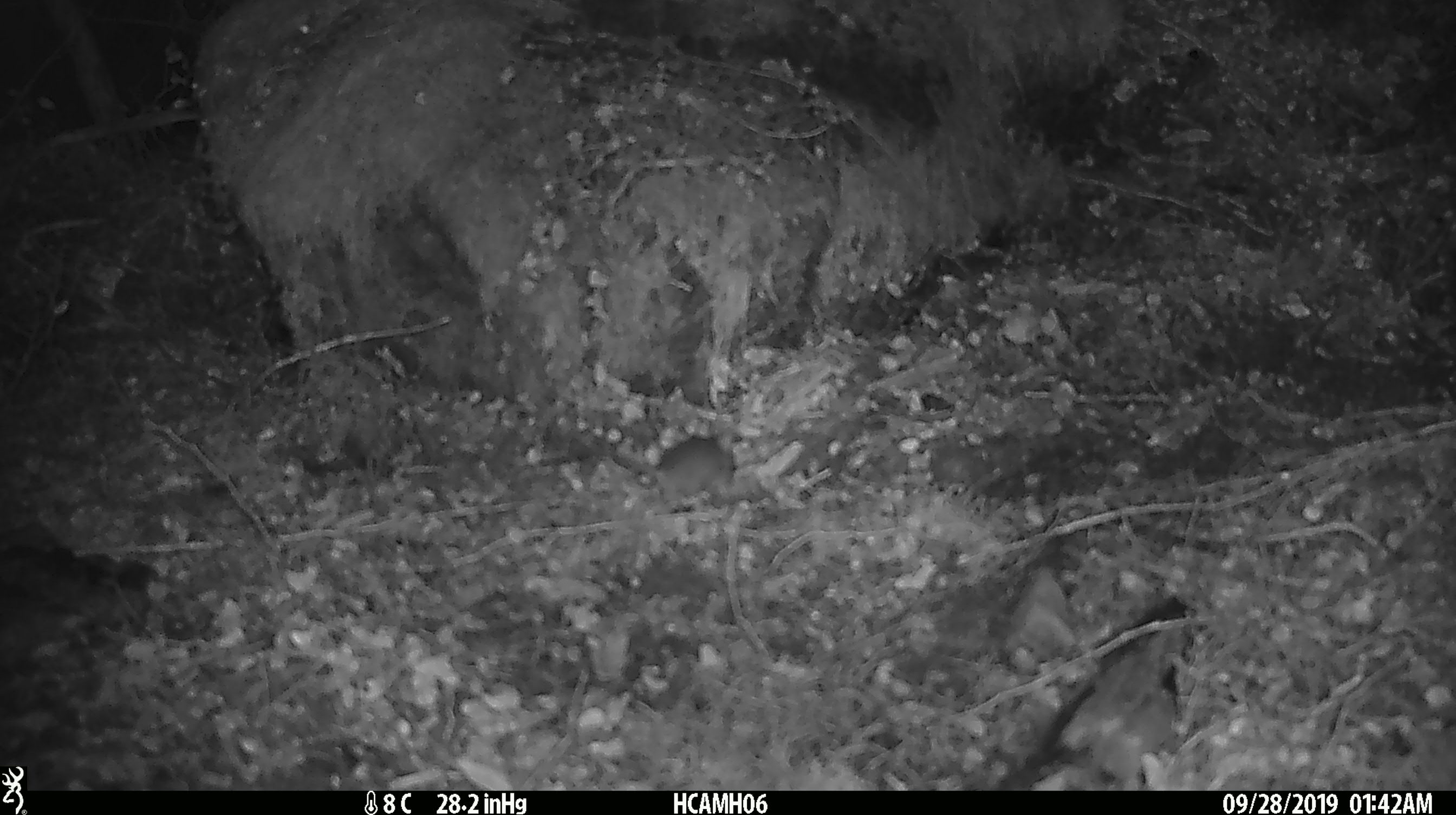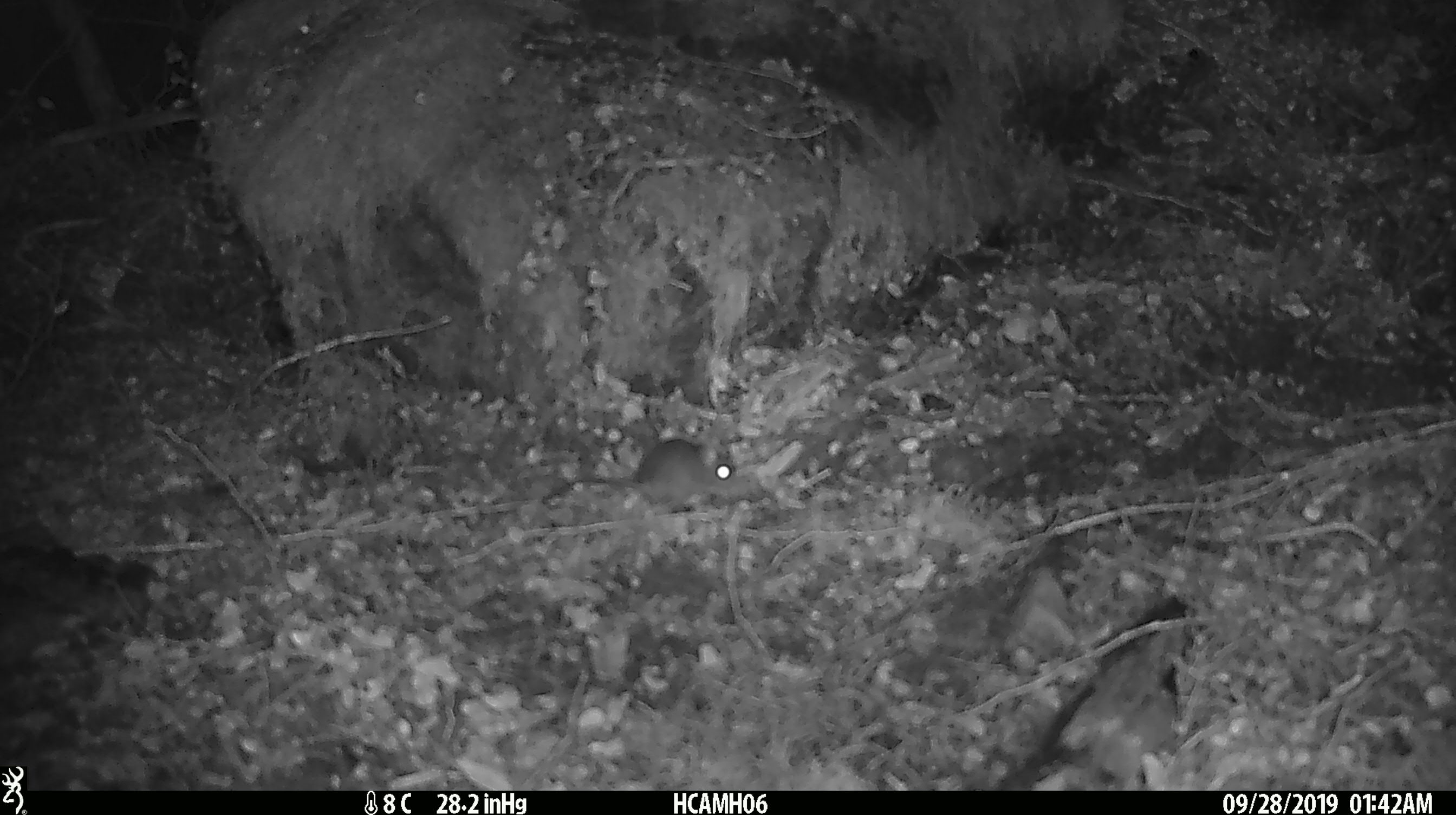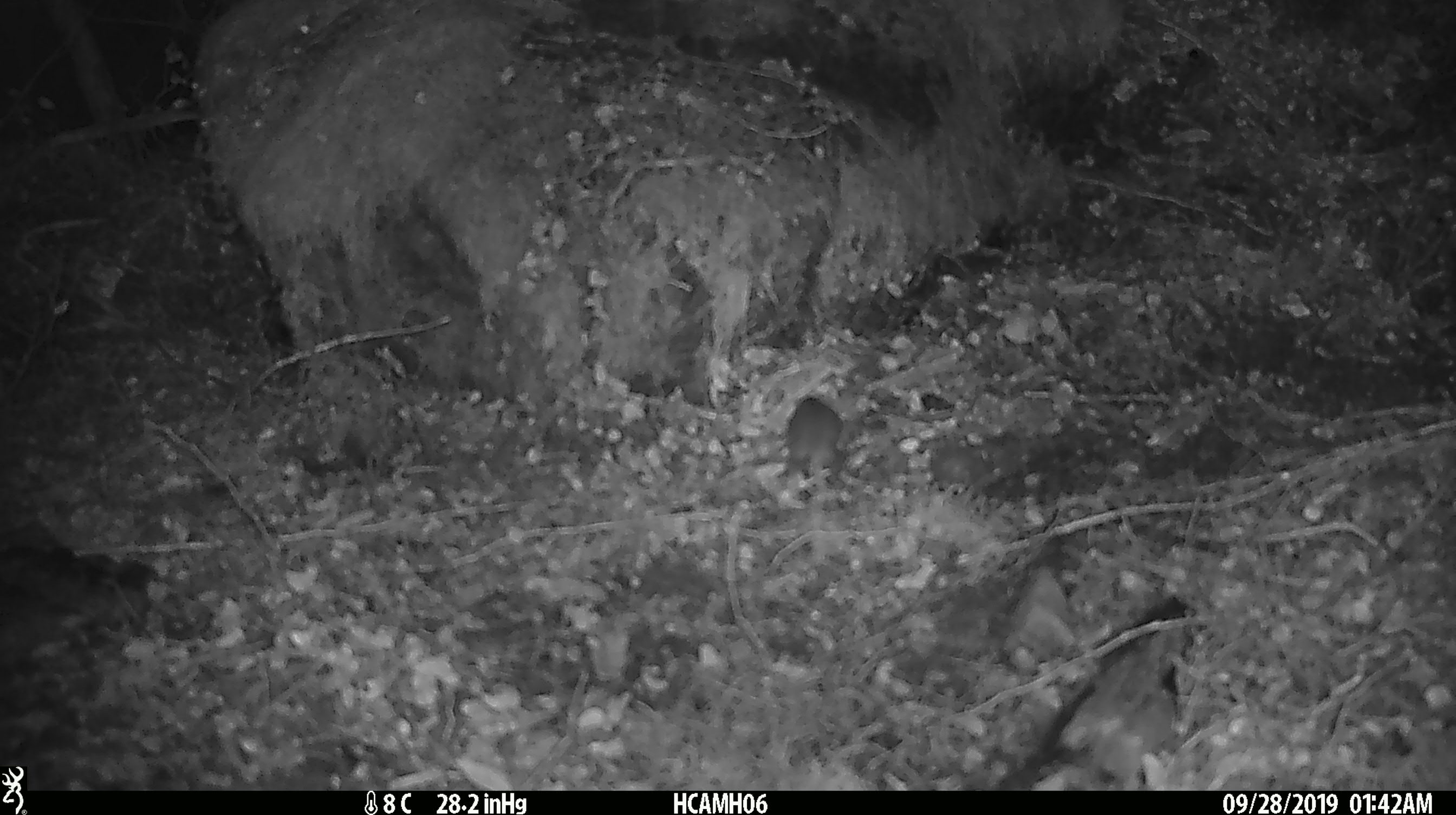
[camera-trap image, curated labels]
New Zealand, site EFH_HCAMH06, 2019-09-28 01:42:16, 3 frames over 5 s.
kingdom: Animalia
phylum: Chordata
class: Mammalia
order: Rodentia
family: Muridae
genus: Mus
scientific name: Mus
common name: mouse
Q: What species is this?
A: Mouse (Mus).